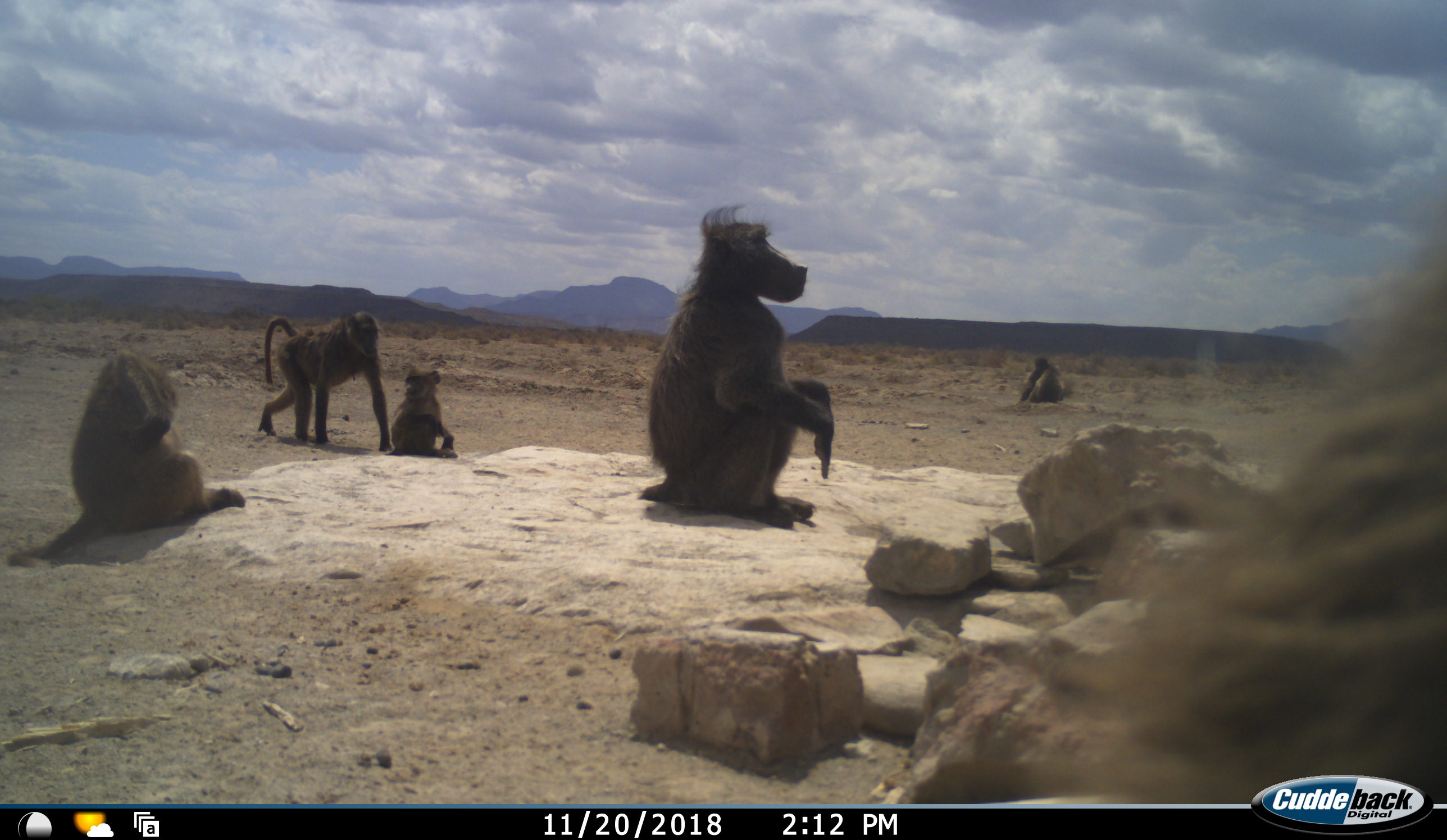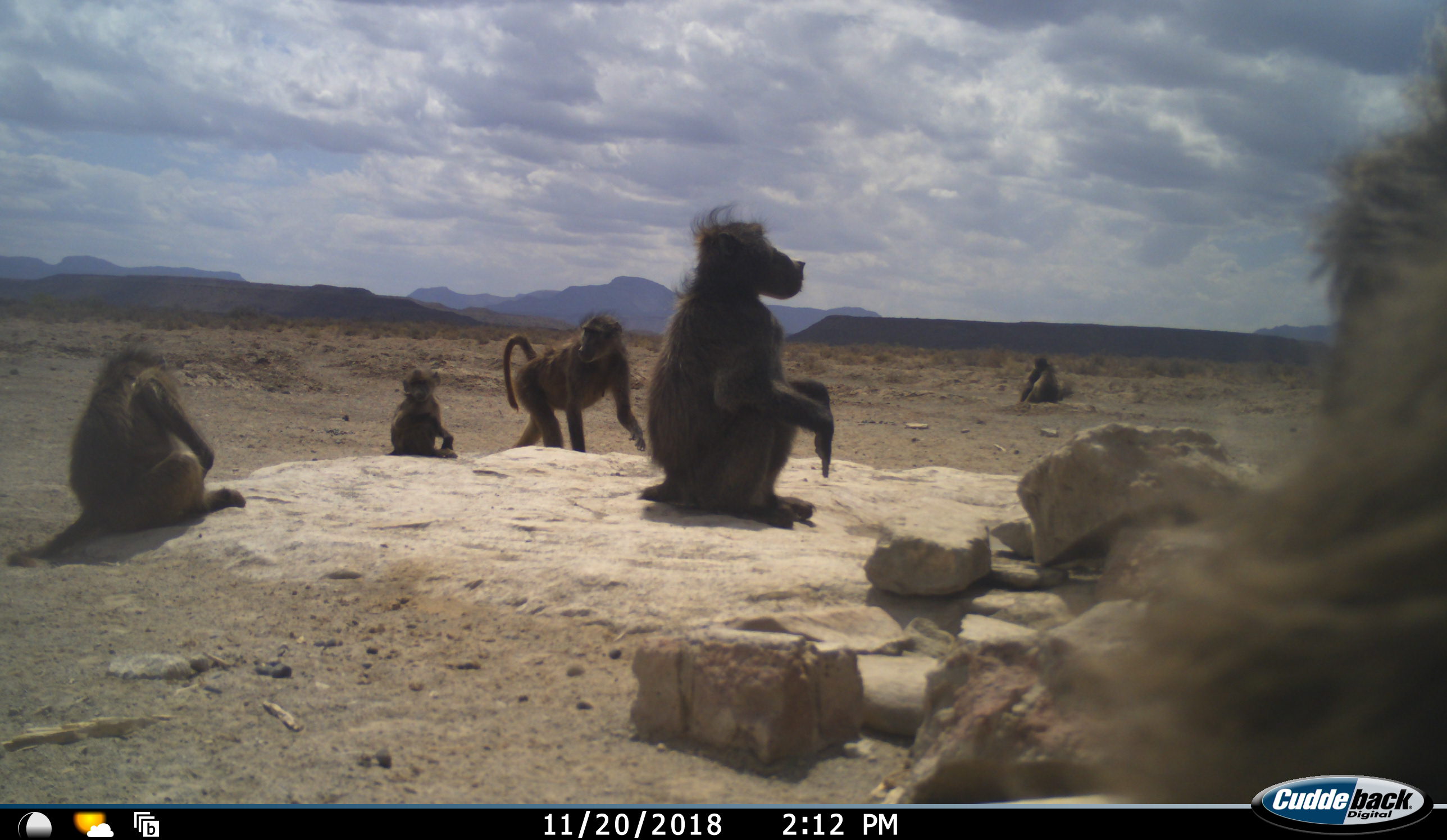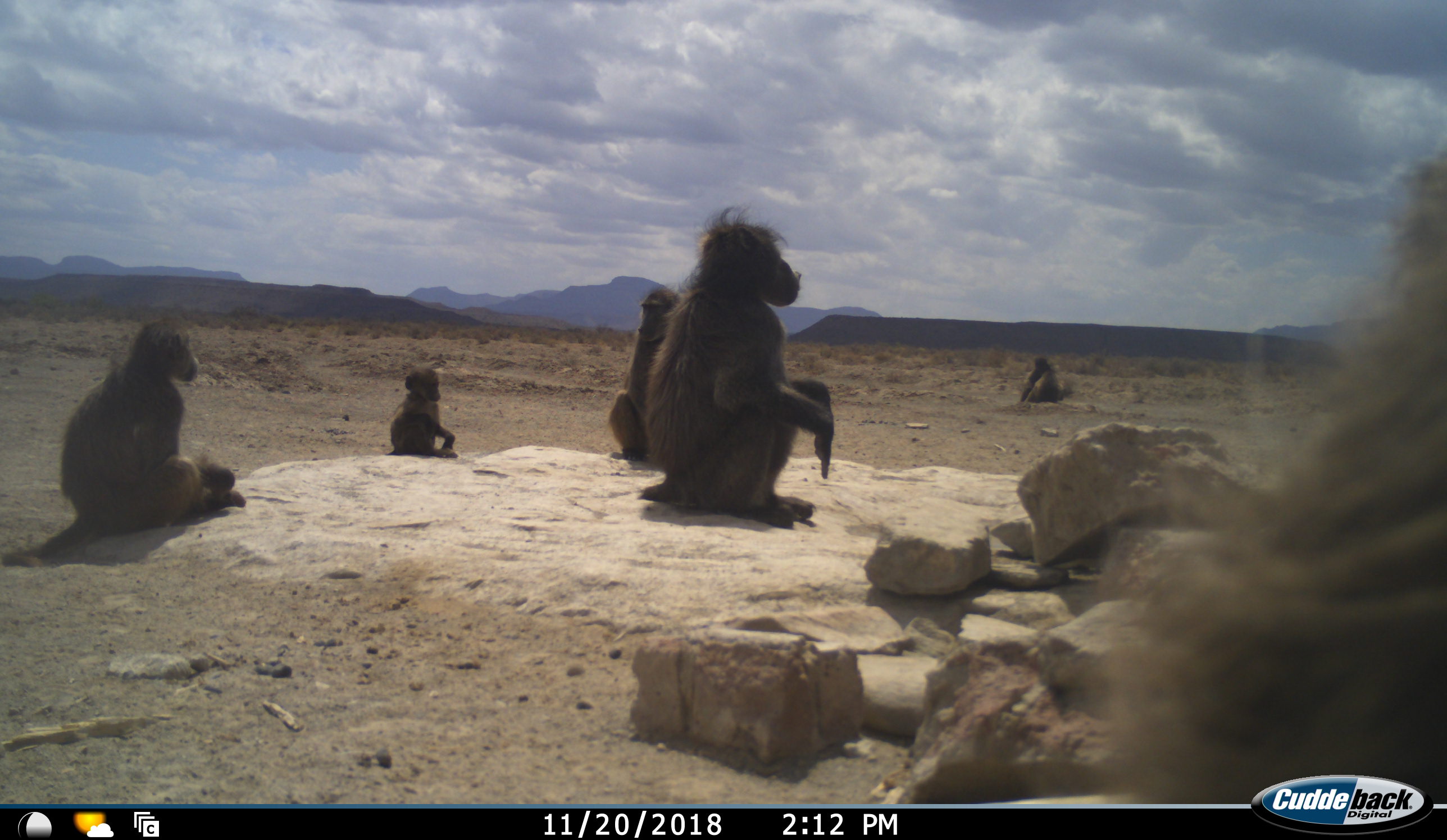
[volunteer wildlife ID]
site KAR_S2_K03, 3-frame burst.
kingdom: Animalia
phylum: Chordata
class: Mammalia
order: Primates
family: Cercopithecidae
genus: Papio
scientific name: Papio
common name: baboon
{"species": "baboon (Papio)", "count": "6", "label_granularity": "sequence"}